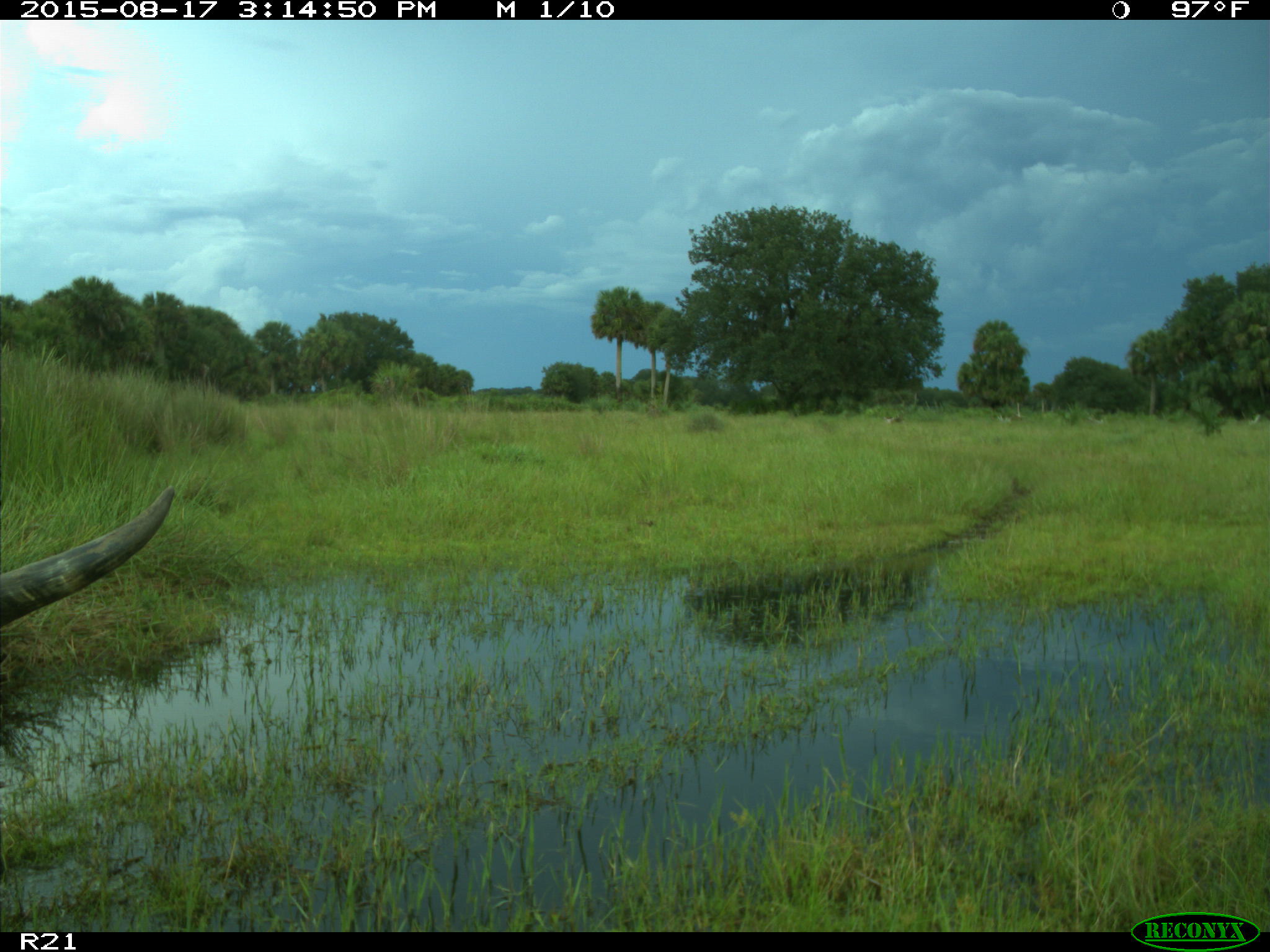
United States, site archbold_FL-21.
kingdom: Animalia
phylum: Chordata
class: Mammalia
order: Artiodactyla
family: Bovidae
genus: Bos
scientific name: Bos taurus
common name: domestic cow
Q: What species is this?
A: Bos taurus (domestic cow).